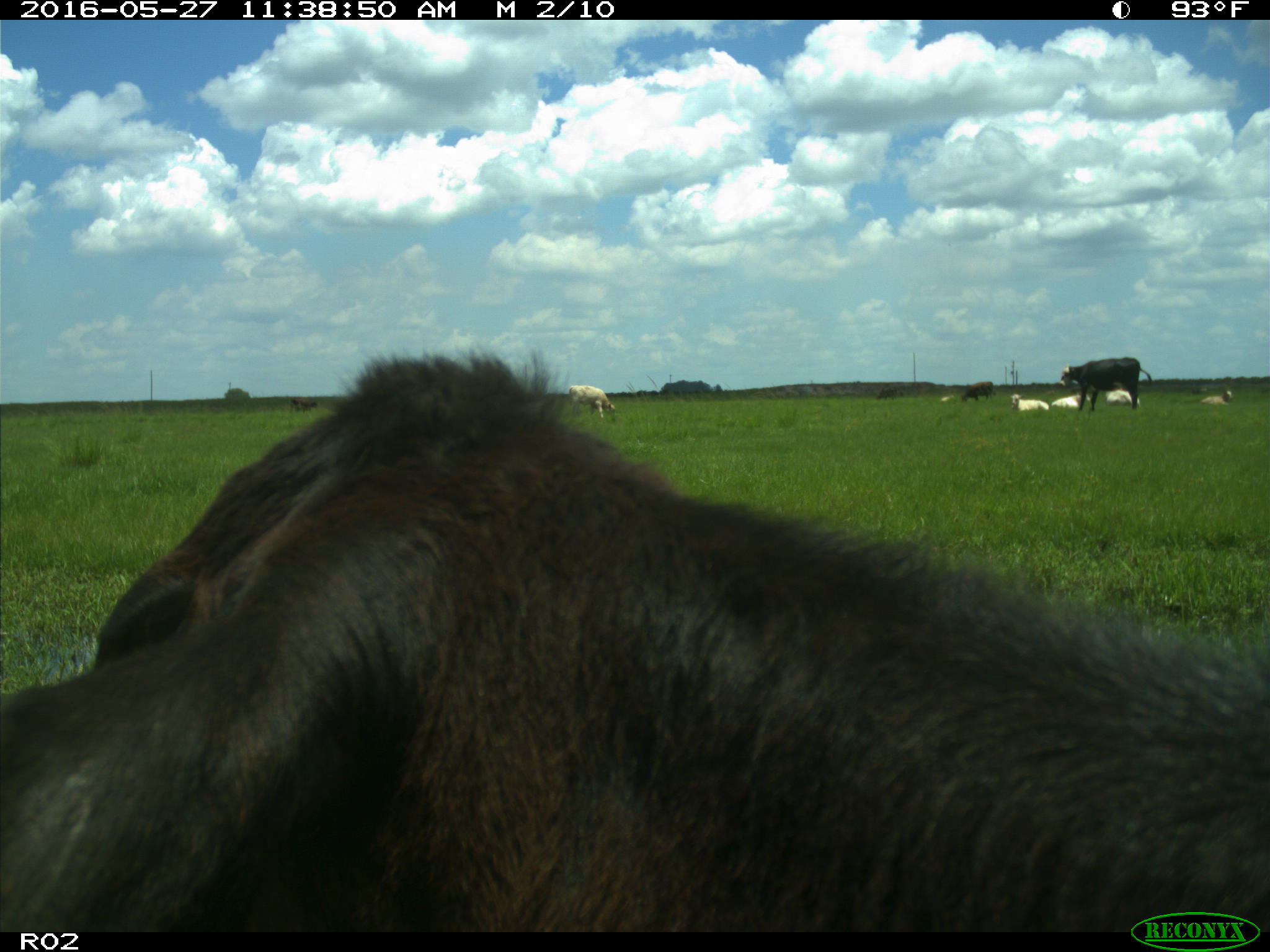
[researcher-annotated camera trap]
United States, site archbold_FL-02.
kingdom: Animalia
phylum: Chordata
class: Mammalia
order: Artiodactyla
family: Bovidae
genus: Bos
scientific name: Bos taurus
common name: domestic cow